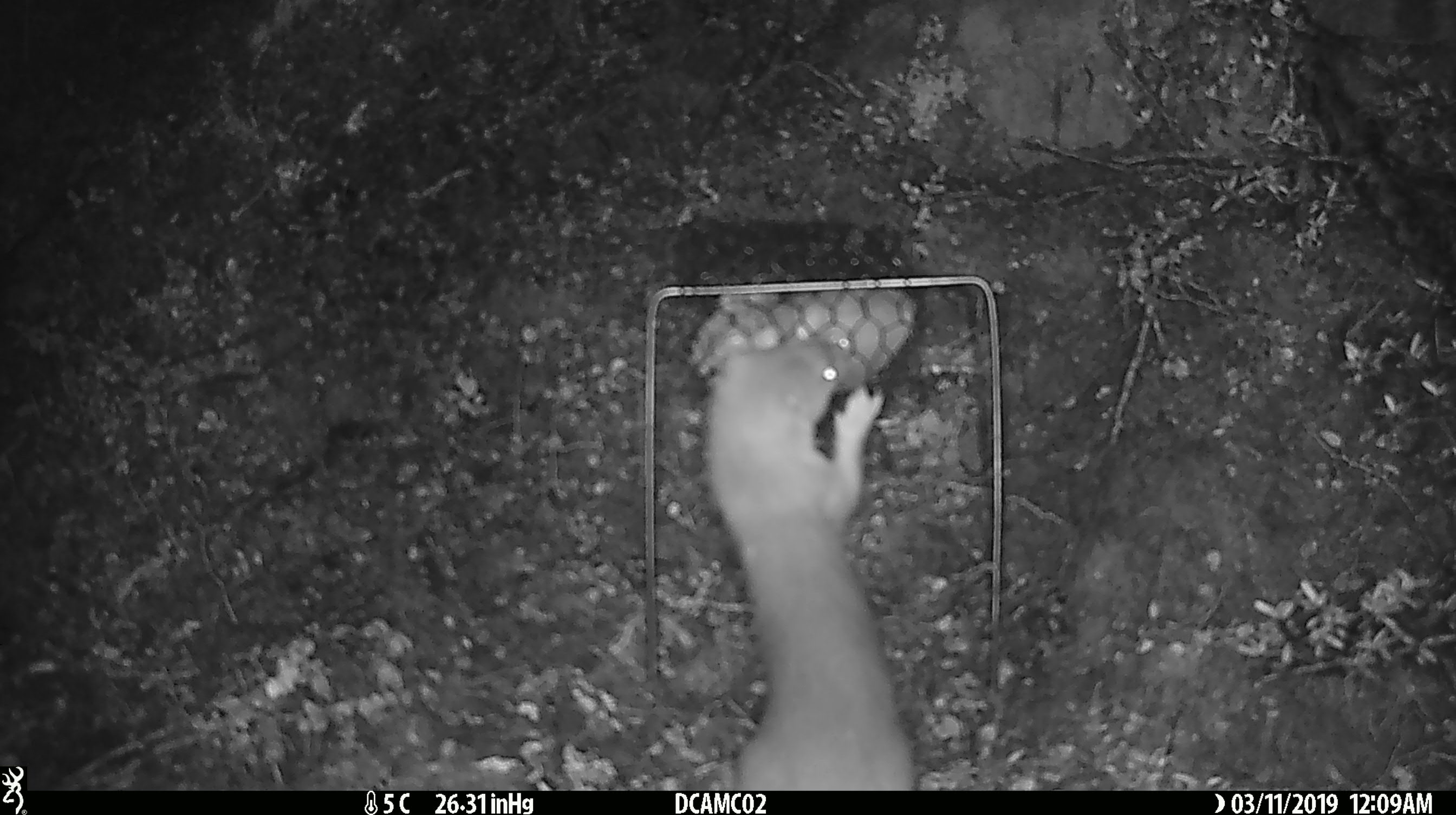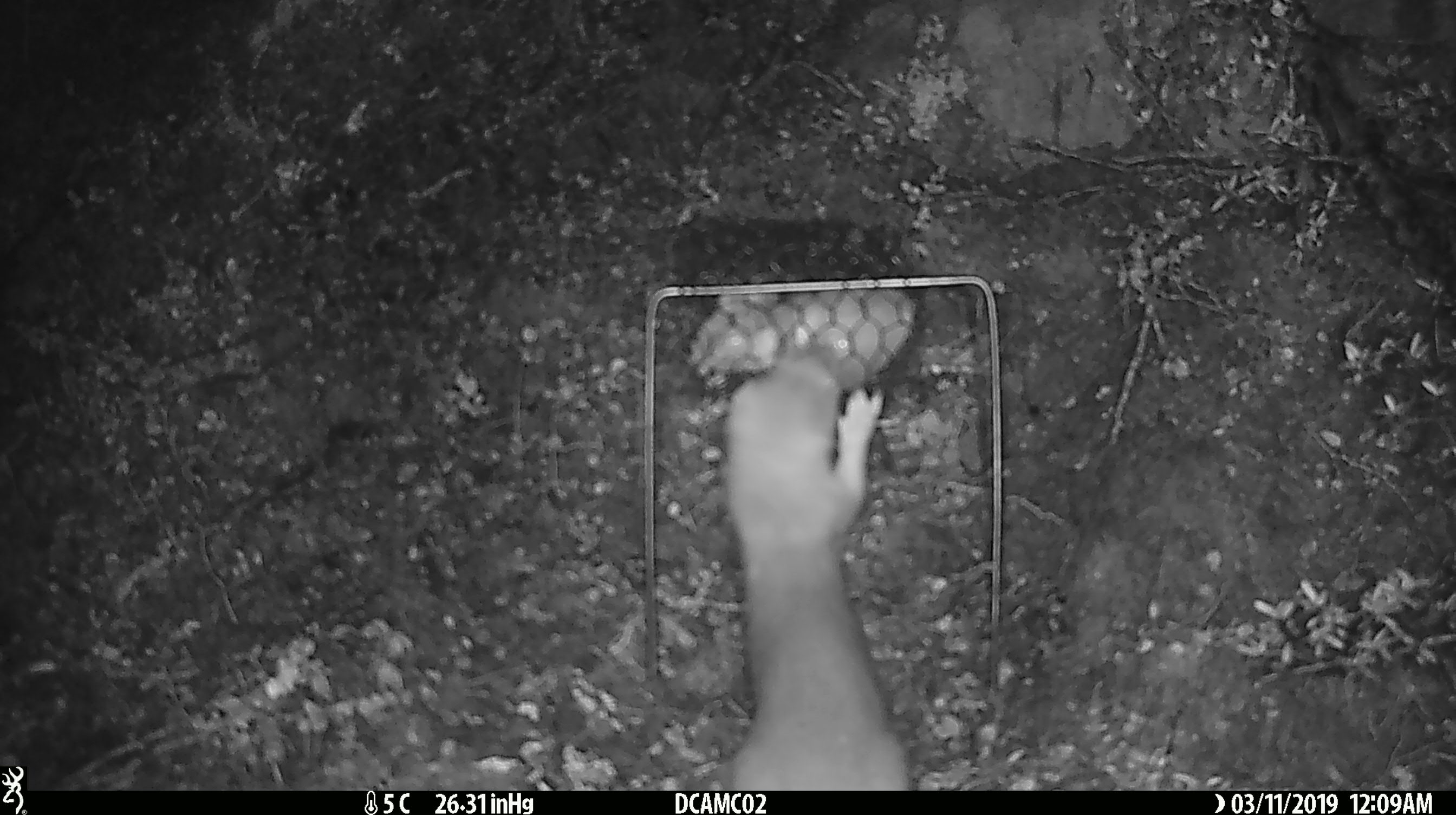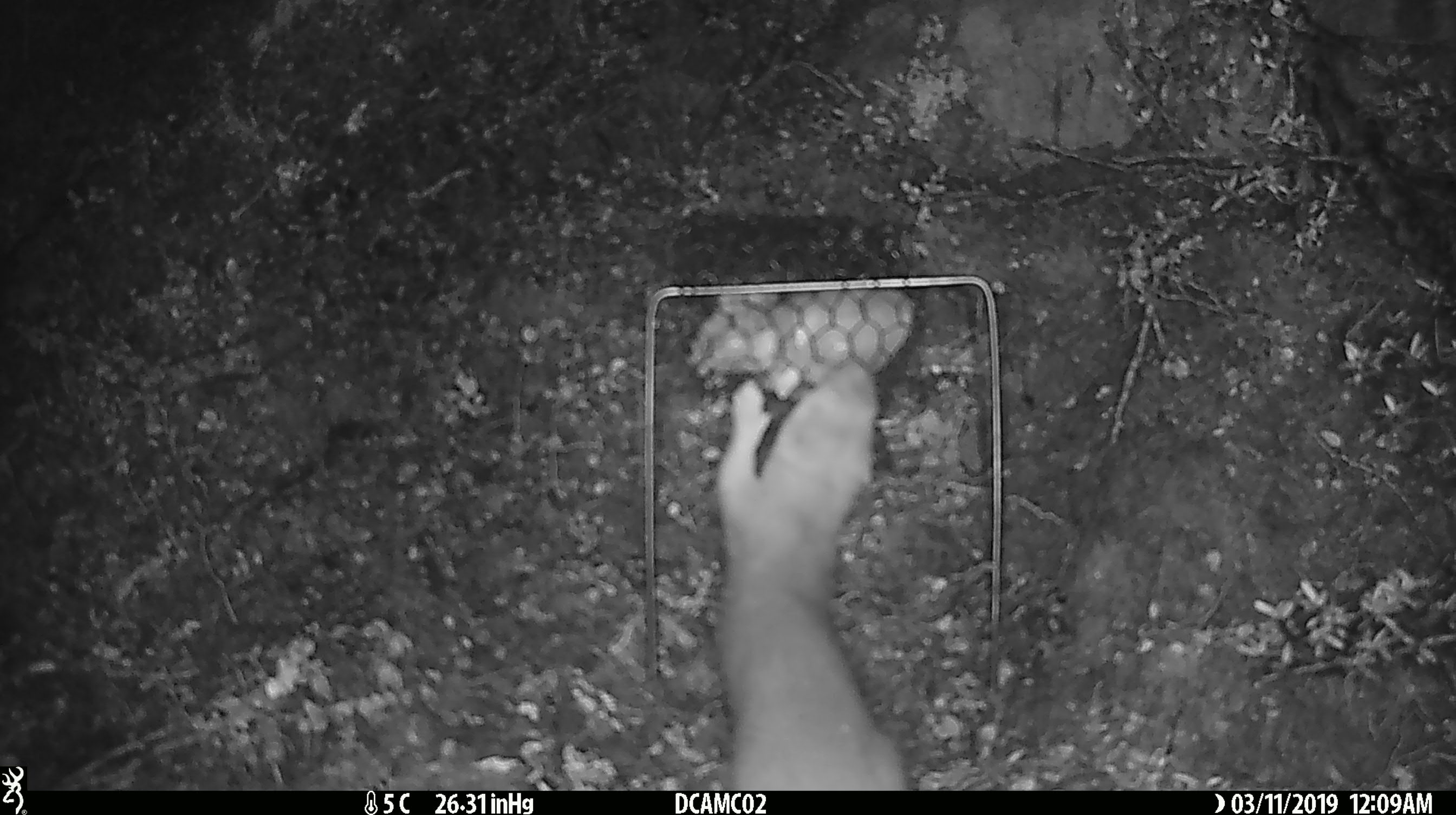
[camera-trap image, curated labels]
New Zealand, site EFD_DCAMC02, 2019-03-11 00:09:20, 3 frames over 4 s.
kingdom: Animalia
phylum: Chordata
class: Mammalia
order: Carnivora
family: Mustelidae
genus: Mustela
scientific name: Mustela erminea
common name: stoat